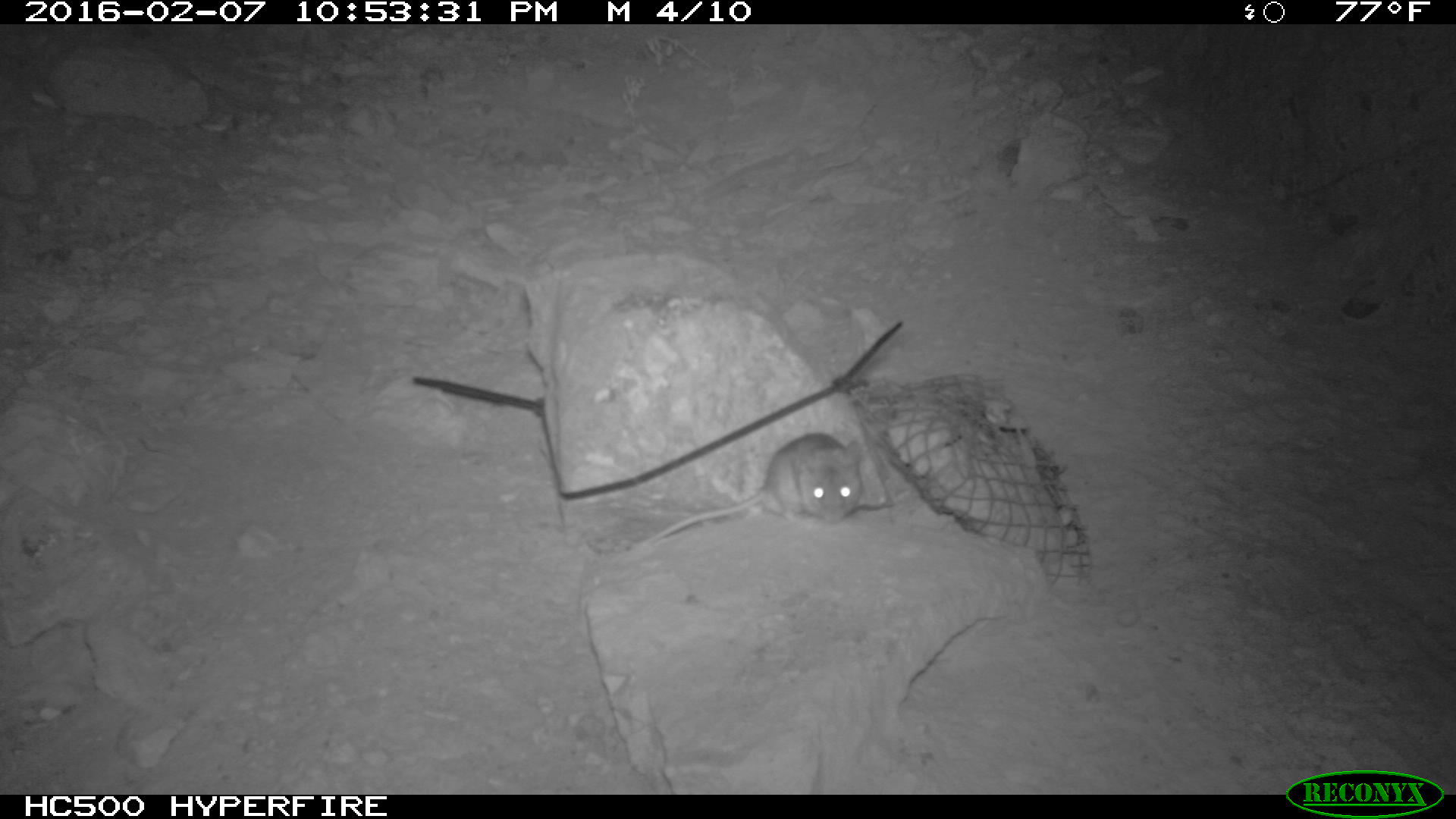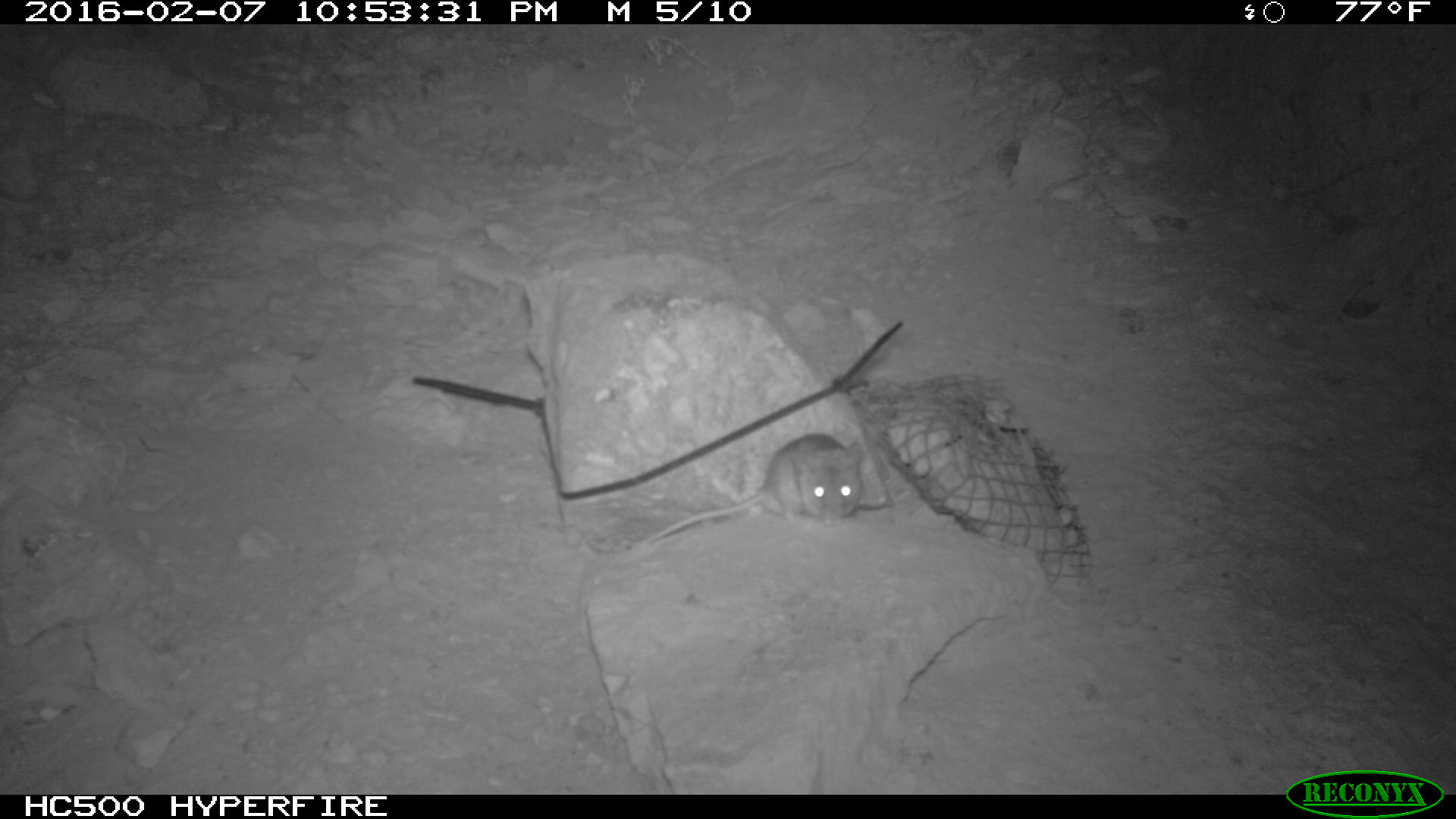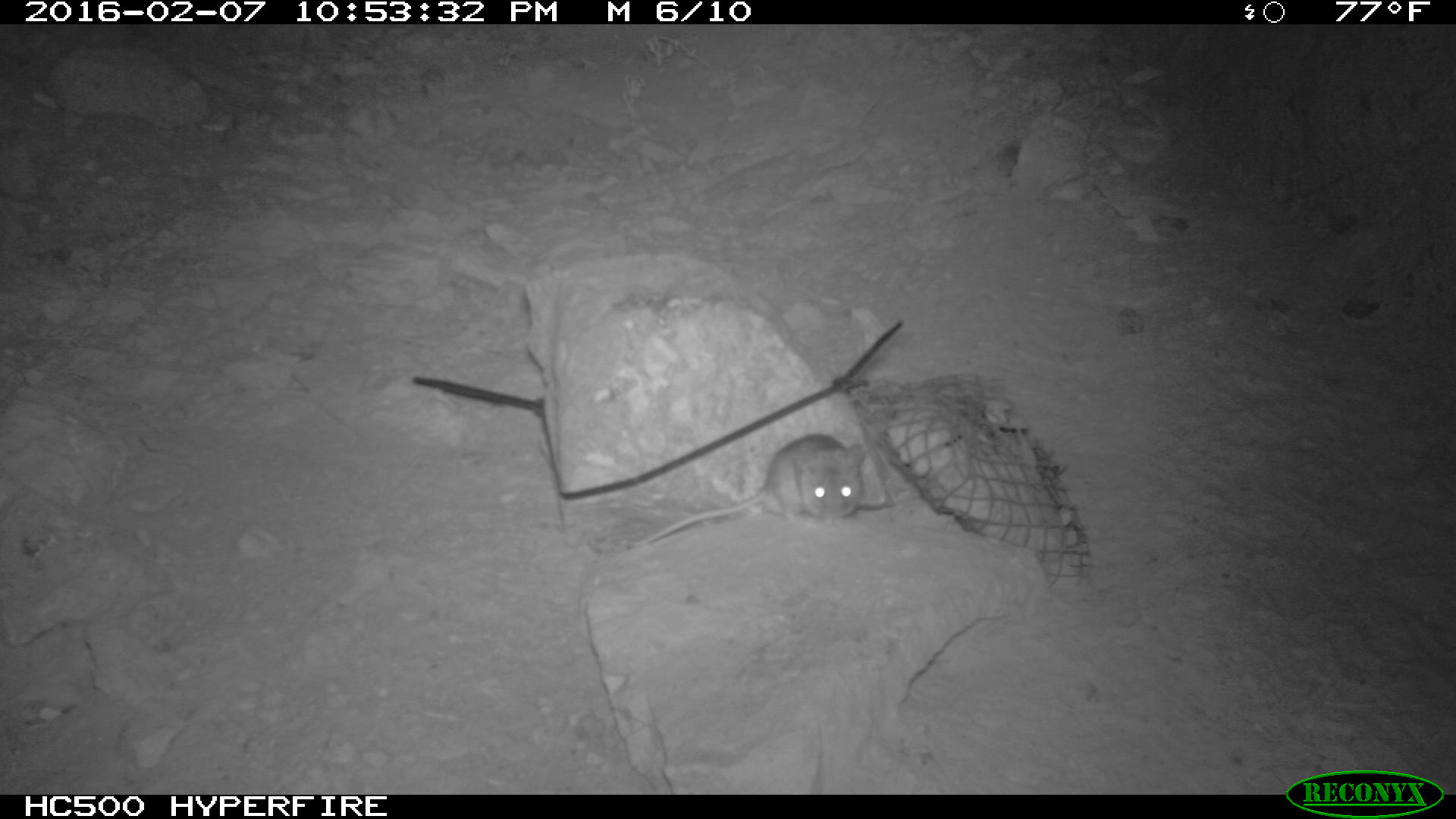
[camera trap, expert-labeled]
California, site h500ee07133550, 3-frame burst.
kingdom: Animalia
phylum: Chordata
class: Mammalia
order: Rodentia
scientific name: Rodentia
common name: rodent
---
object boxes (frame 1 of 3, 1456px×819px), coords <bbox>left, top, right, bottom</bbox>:
rodent: <bbox>641, 432, 863, 546</bbox>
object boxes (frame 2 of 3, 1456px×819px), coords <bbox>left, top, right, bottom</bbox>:
rodent: <bbox>636, 431, 866, 544</bbox>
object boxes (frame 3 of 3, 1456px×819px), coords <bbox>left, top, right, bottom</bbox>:
rodent: <bbox>629, 432, 864, 547</bbox>